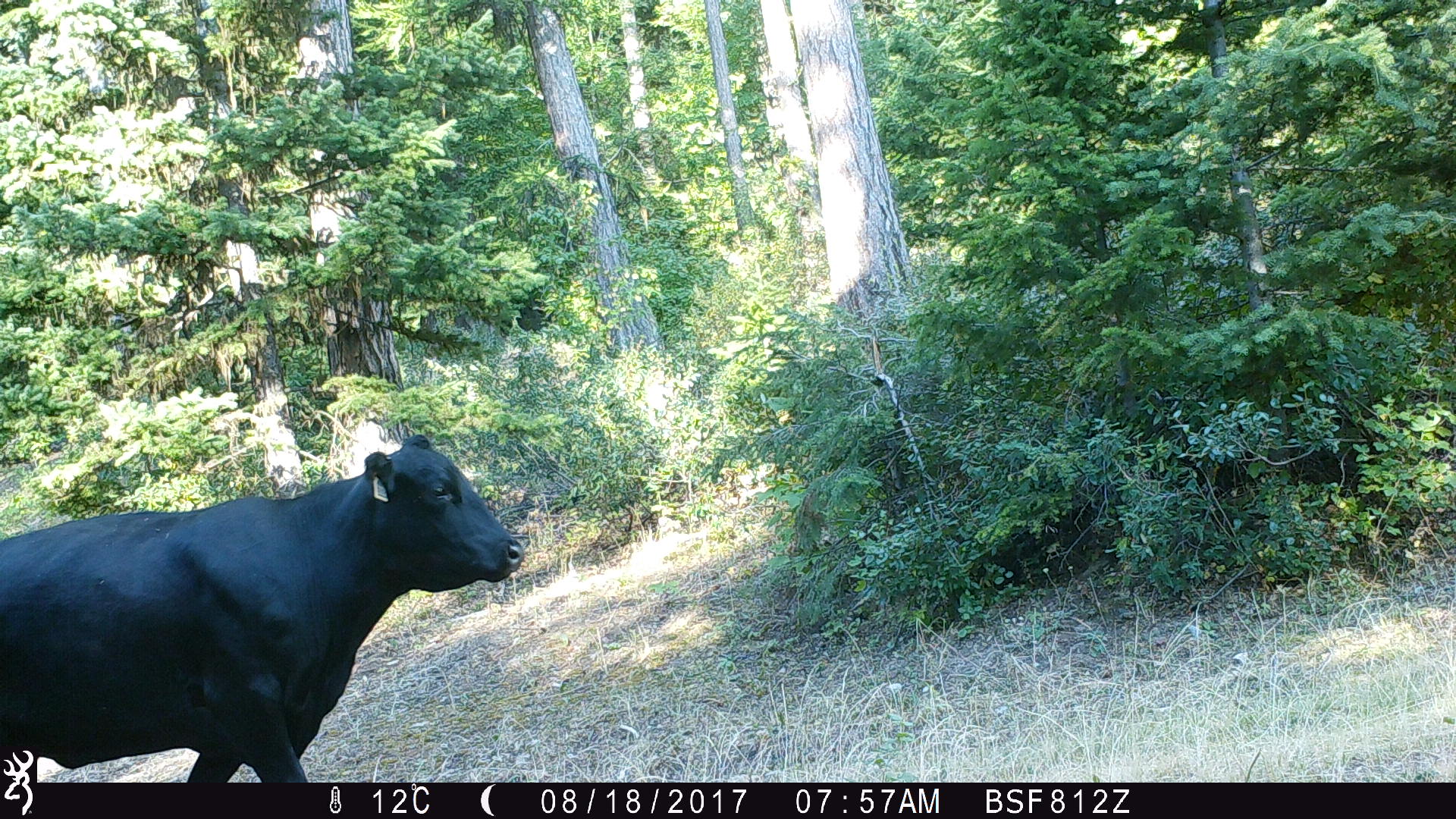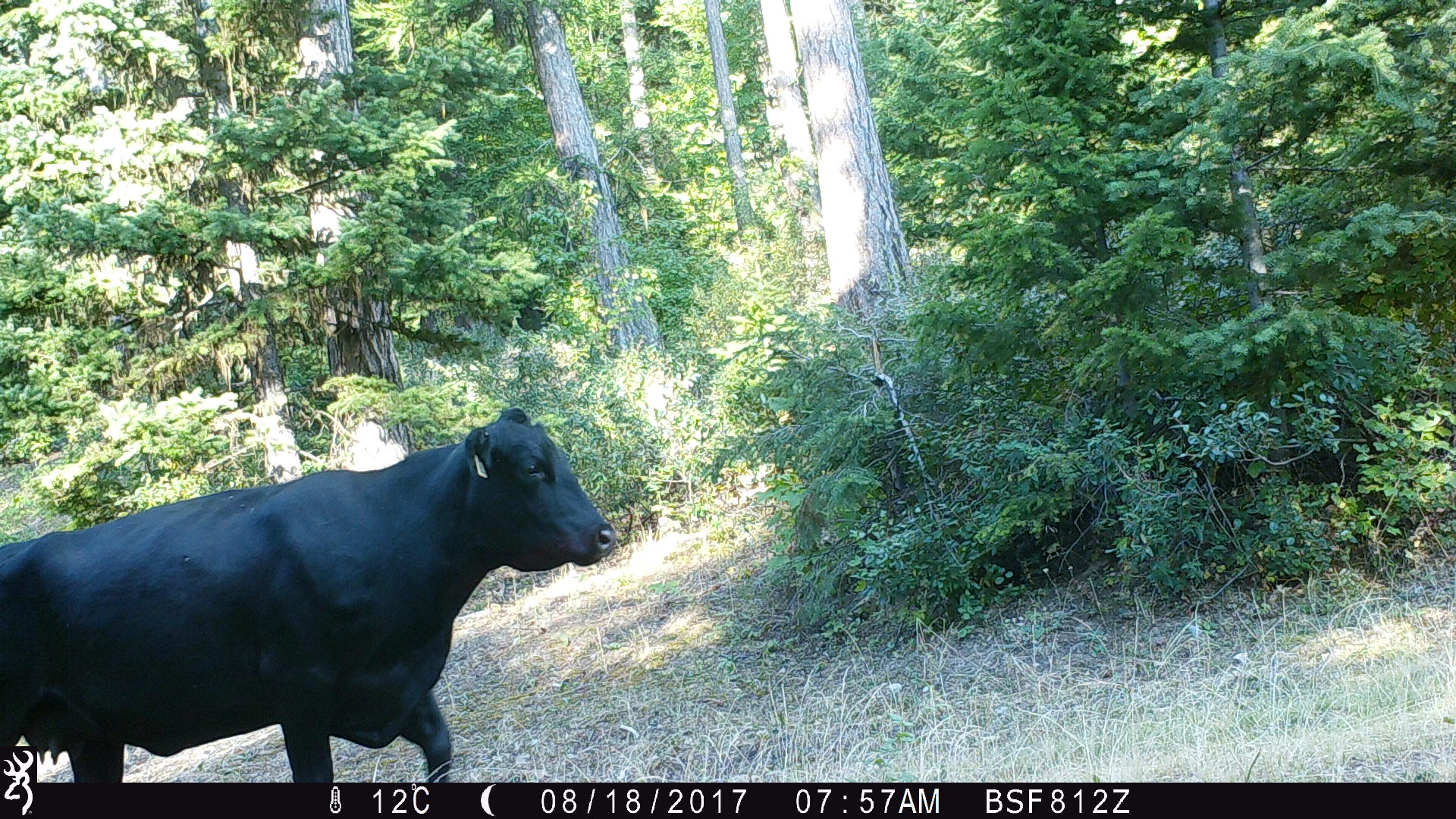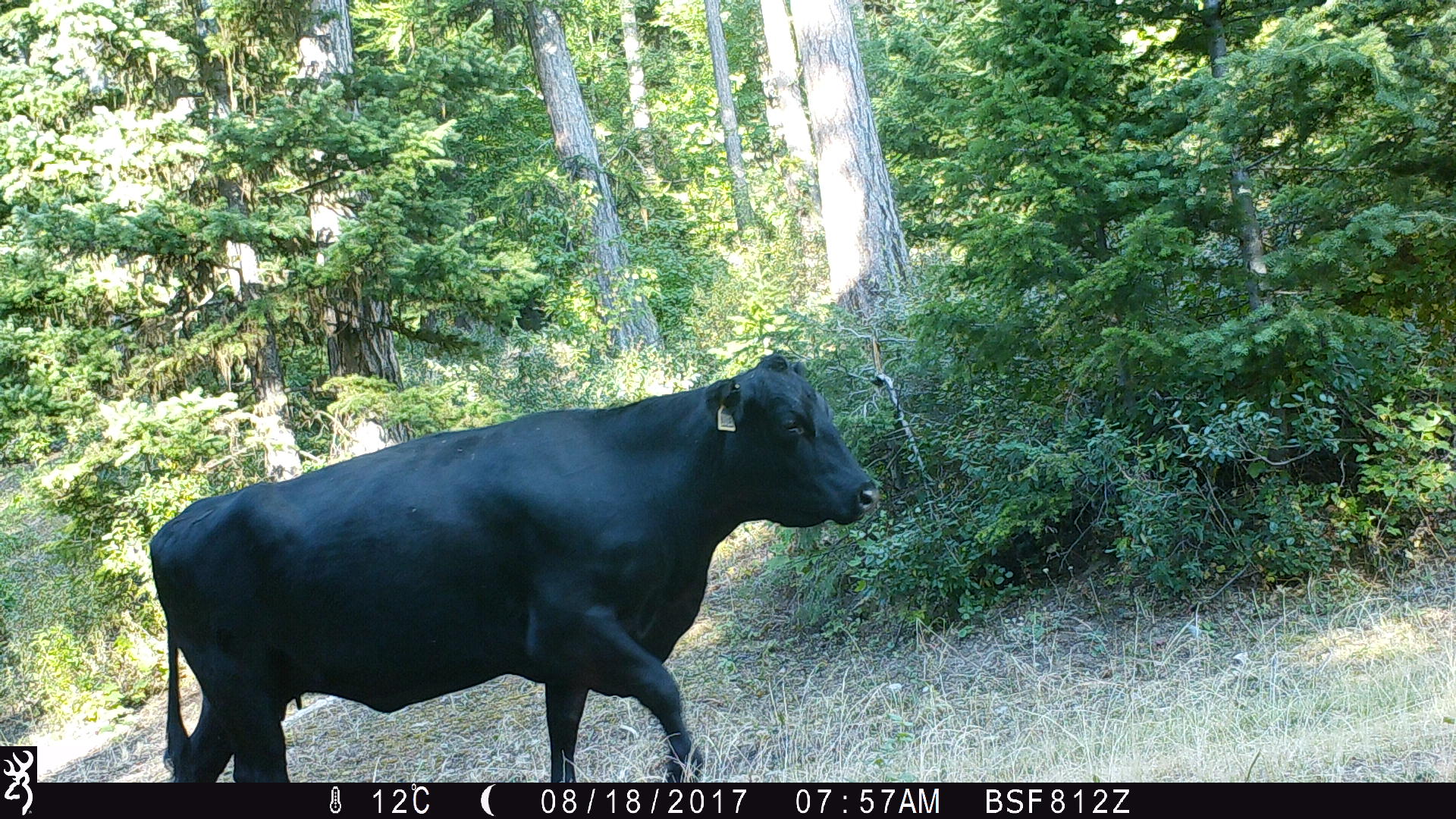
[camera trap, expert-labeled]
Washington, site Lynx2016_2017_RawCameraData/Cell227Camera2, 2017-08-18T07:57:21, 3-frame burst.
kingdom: Animalia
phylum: Chordata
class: Mammalia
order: Artiodactyla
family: Bovidae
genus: Bos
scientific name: Bos taurus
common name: domestic cattle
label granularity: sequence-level